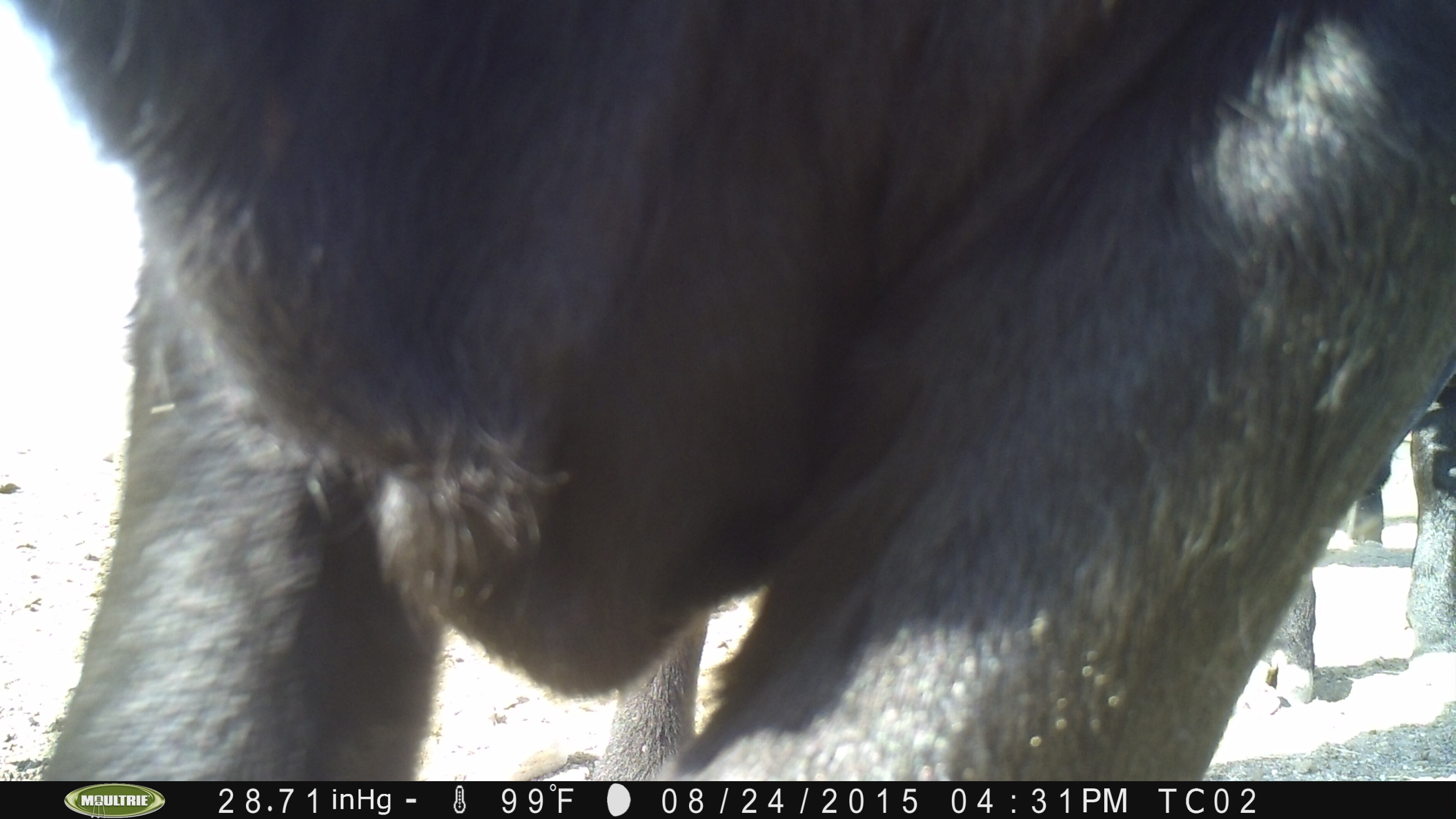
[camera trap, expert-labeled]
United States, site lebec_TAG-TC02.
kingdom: Animalia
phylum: Chordata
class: Mammalia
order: Artiodactyla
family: Bovidae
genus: Bos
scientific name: Bos taurus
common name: domestic cow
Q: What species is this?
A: Bos taurus (domestic cow).